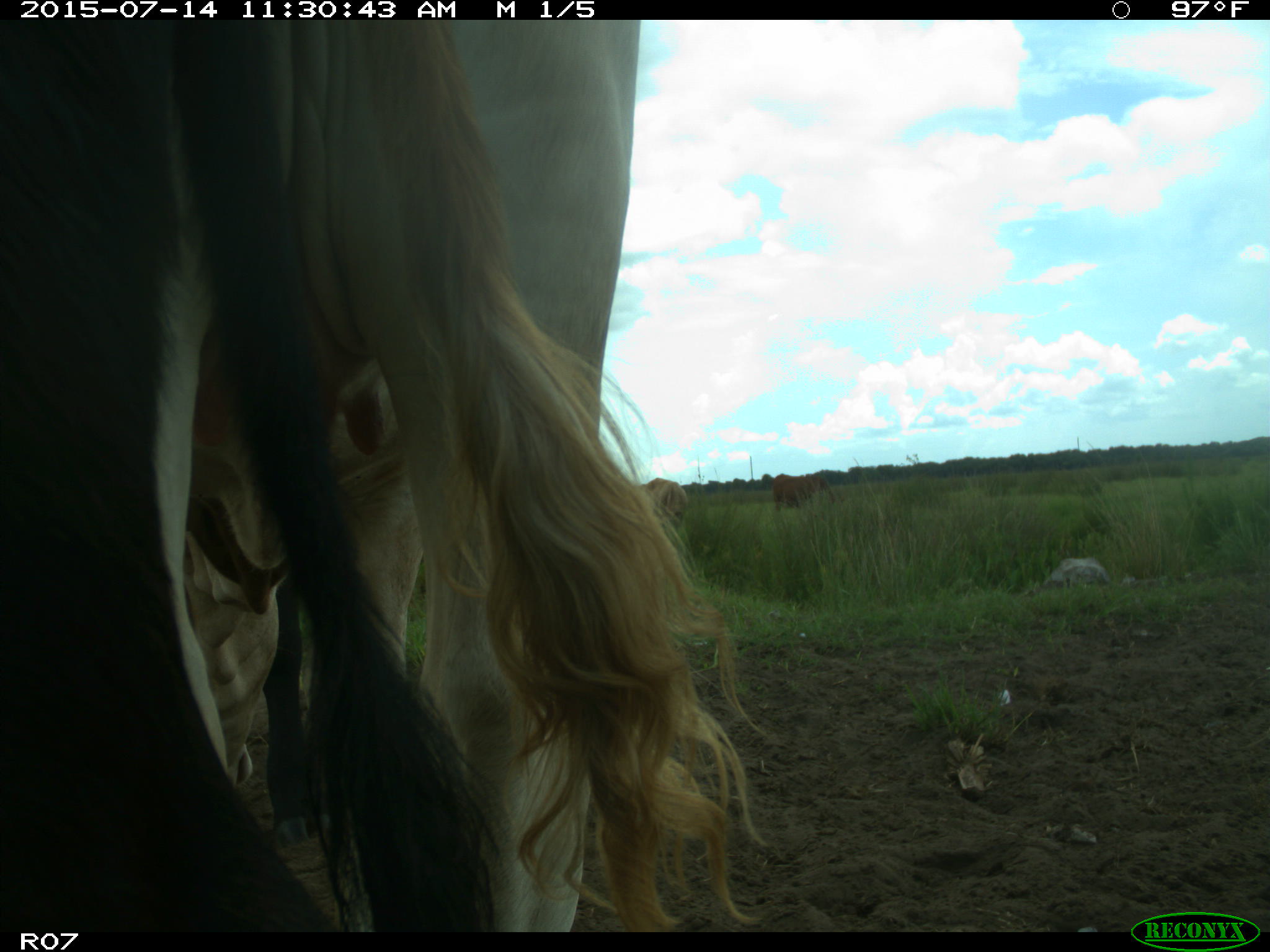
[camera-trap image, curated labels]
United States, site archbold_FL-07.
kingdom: Animalia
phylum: Chordata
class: Mammalia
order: Artiodactyla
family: Bovidae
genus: Bos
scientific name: Bos taurus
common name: domestic cow